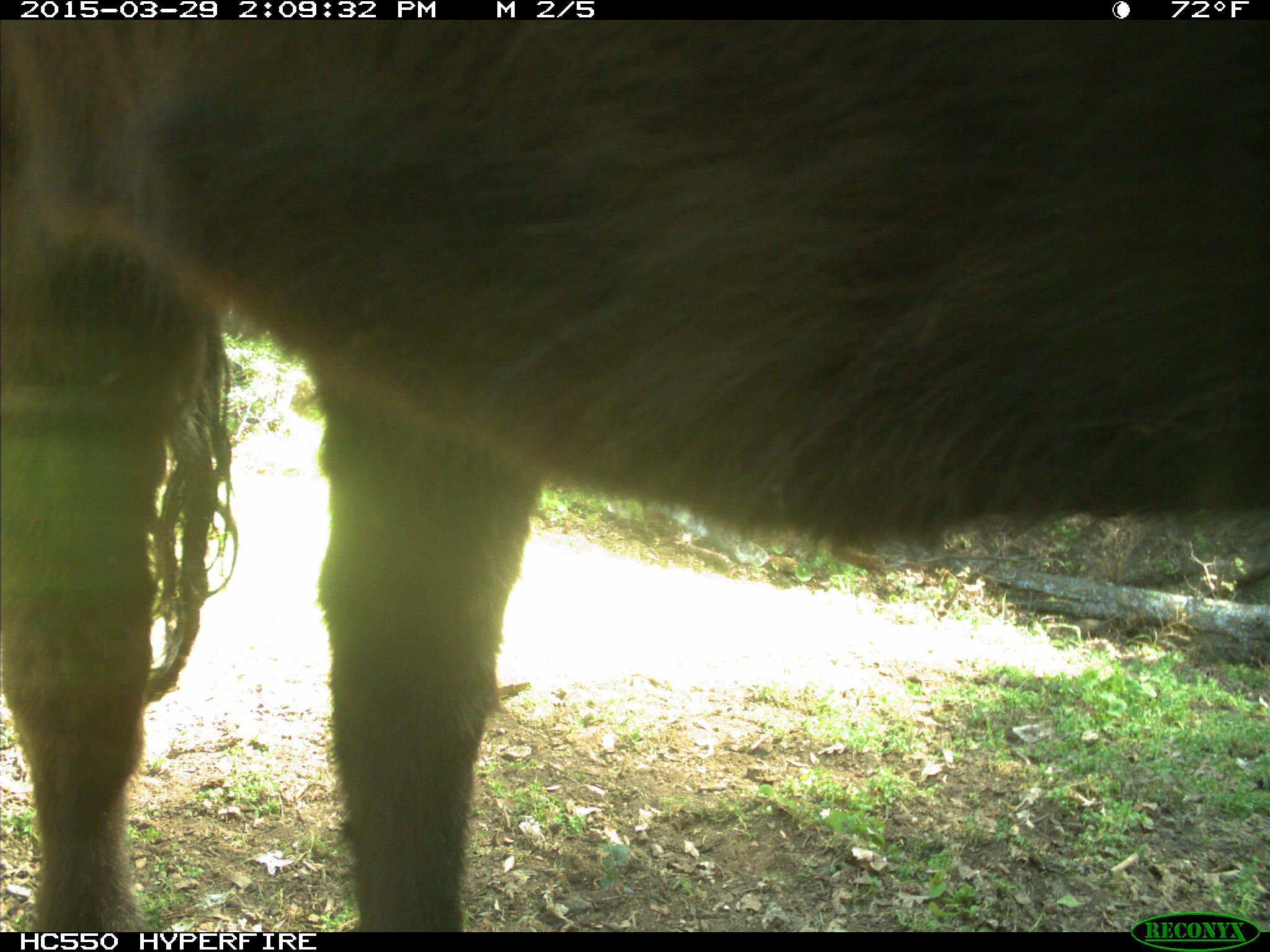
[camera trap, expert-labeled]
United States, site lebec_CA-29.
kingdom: Animalia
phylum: Chordata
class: Mammalia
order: Artiodactyla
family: Bovidae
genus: Bos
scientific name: Bos taurus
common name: domestic cow